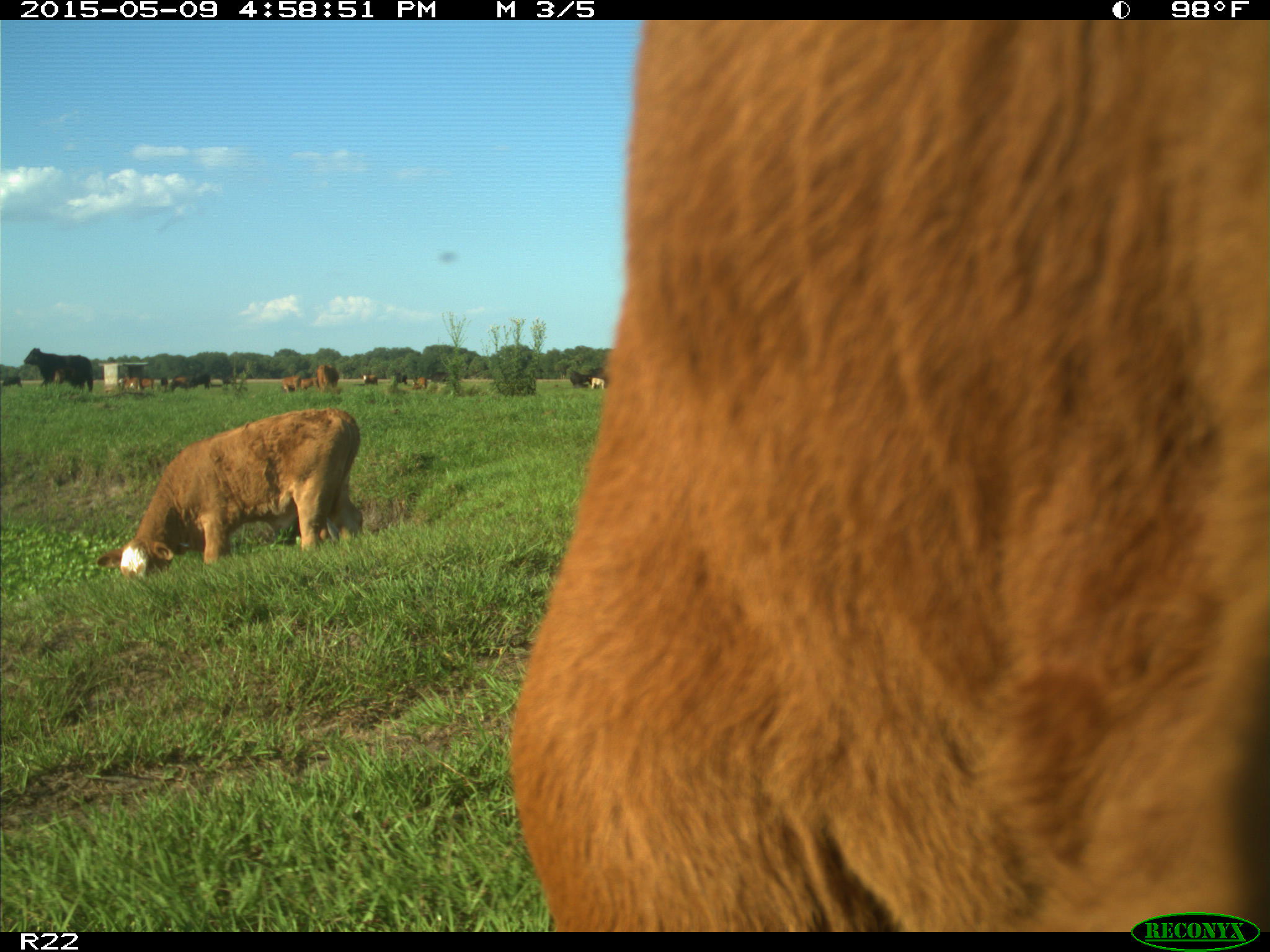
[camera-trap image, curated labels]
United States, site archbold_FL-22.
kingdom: Animalia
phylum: Chordata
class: Mammalia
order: Artiodactyla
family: Bovidae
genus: Bos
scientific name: Bos taurus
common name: domestic cow